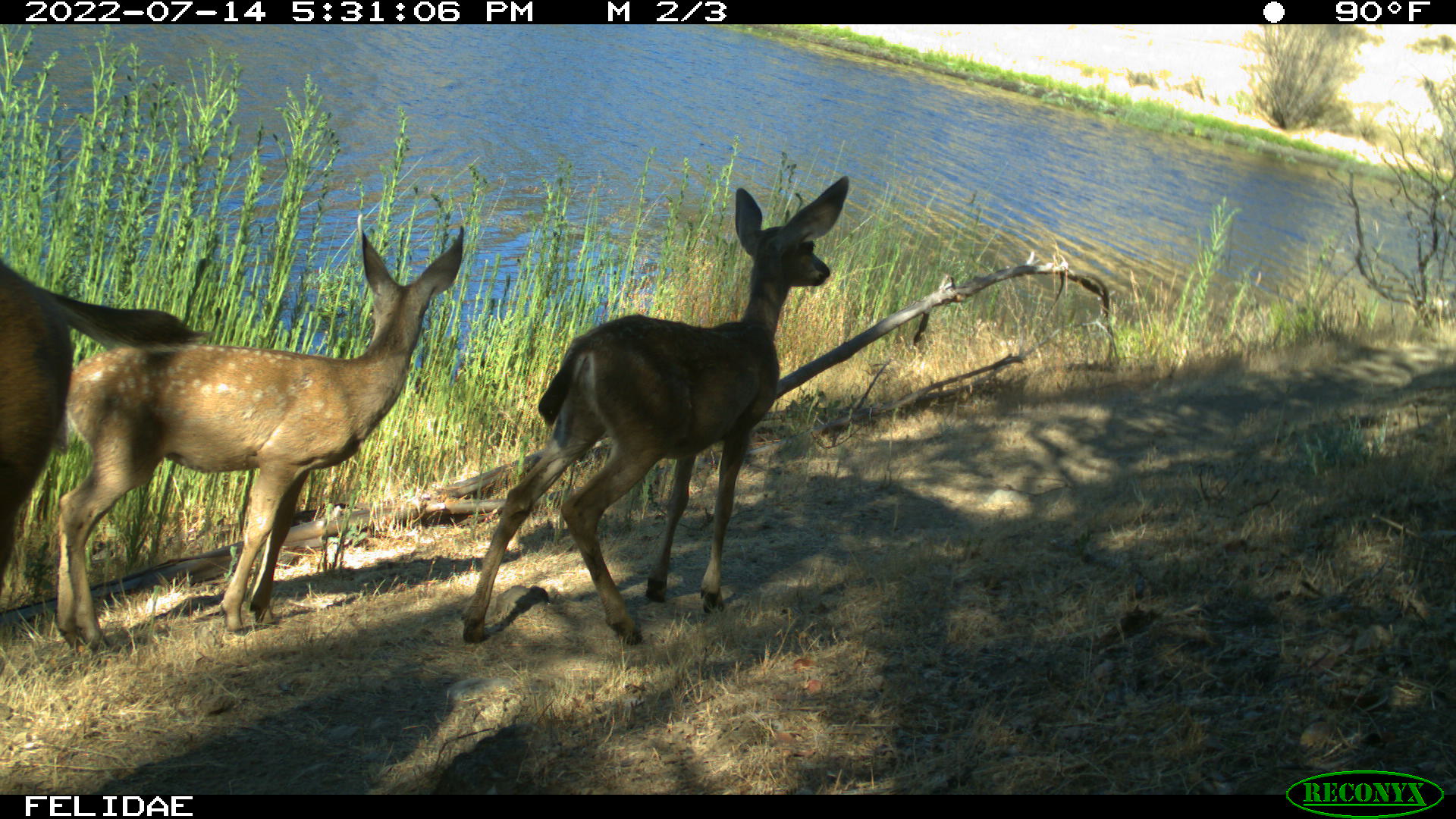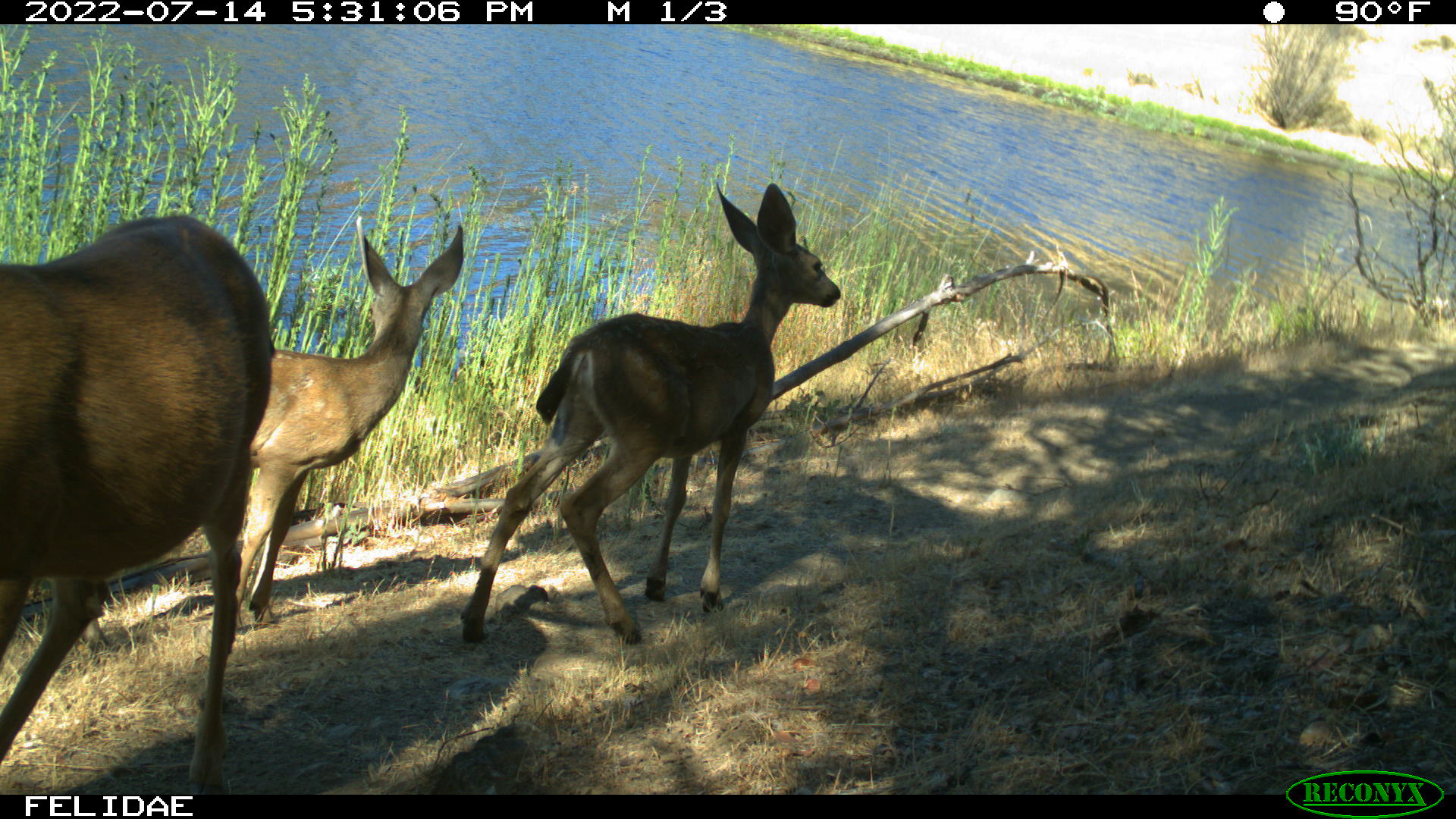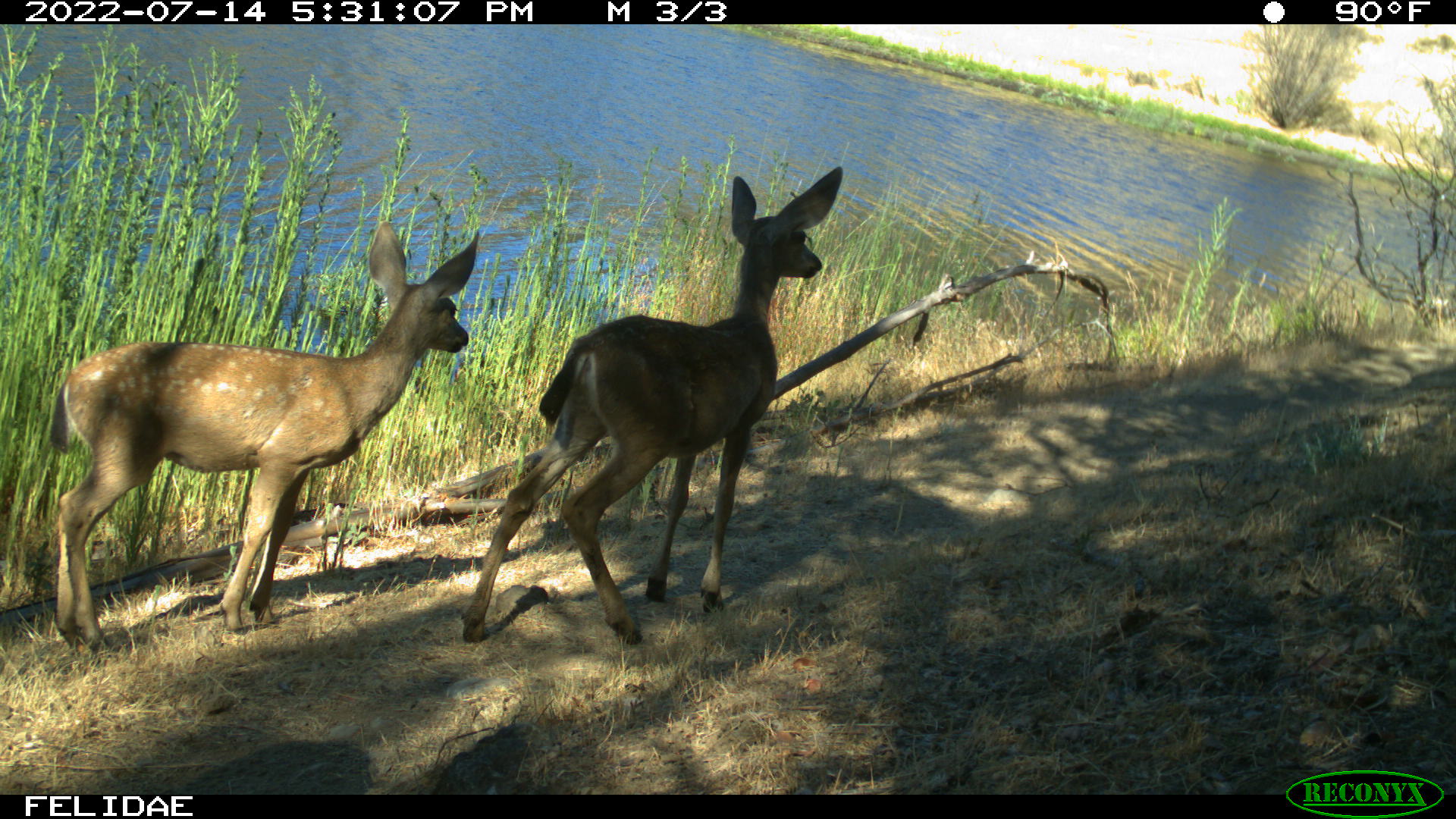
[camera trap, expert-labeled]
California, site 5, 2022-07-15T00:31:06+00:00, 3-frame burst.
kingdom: Animalia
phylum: Chordata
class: Mammalia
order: Artiodactyla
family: Cervidae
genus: Odocoileus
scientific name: Odocoileus hemionus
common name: mule deer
Mule deer (Odocoileus hemionus).